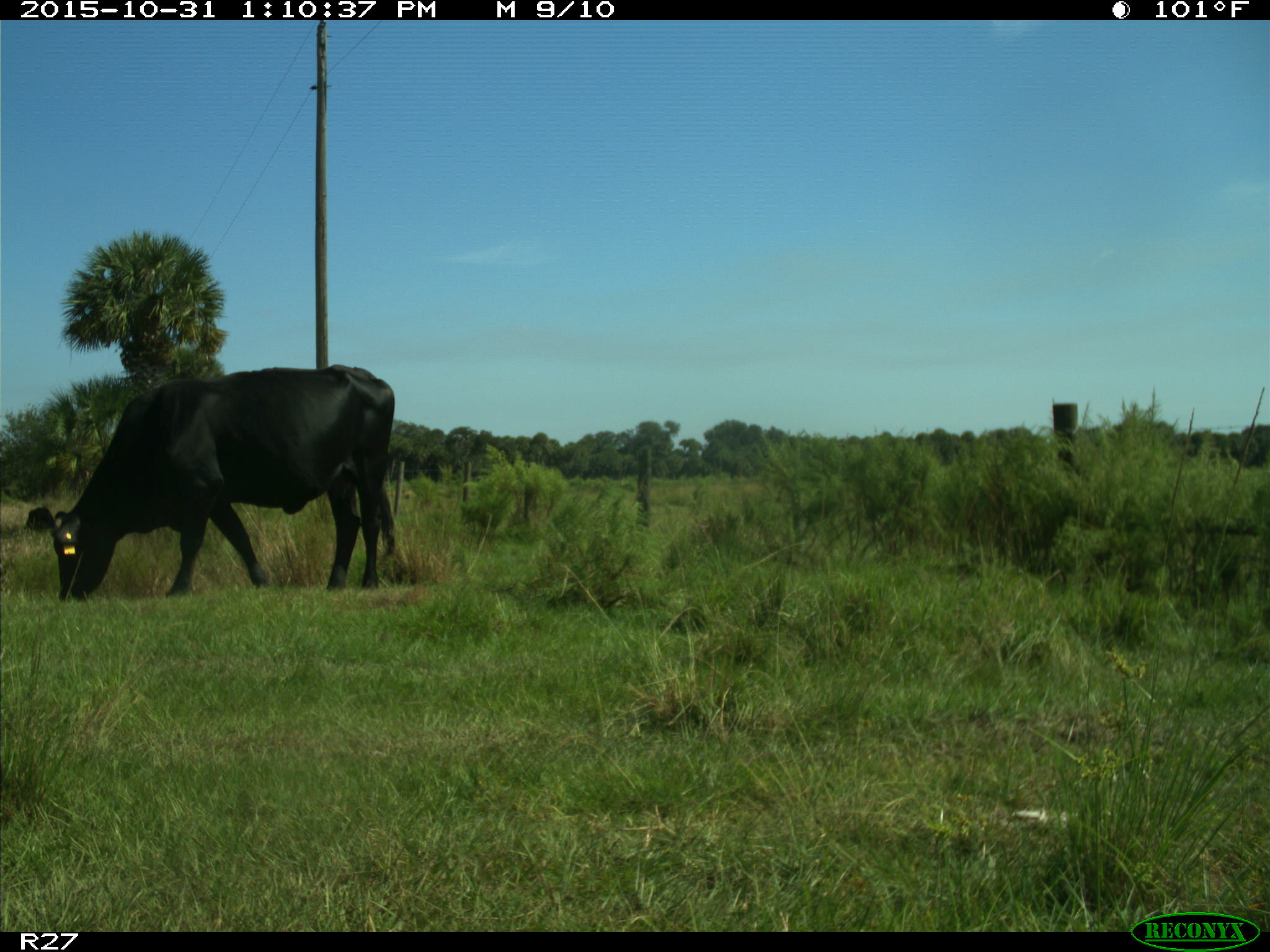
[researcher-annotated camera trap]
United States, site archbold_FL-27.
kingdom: Animalia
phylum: Chordata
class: Mammalia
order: Artiodactyla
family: Bovidae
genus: Bos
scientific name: Bos taurus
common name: domestic cow